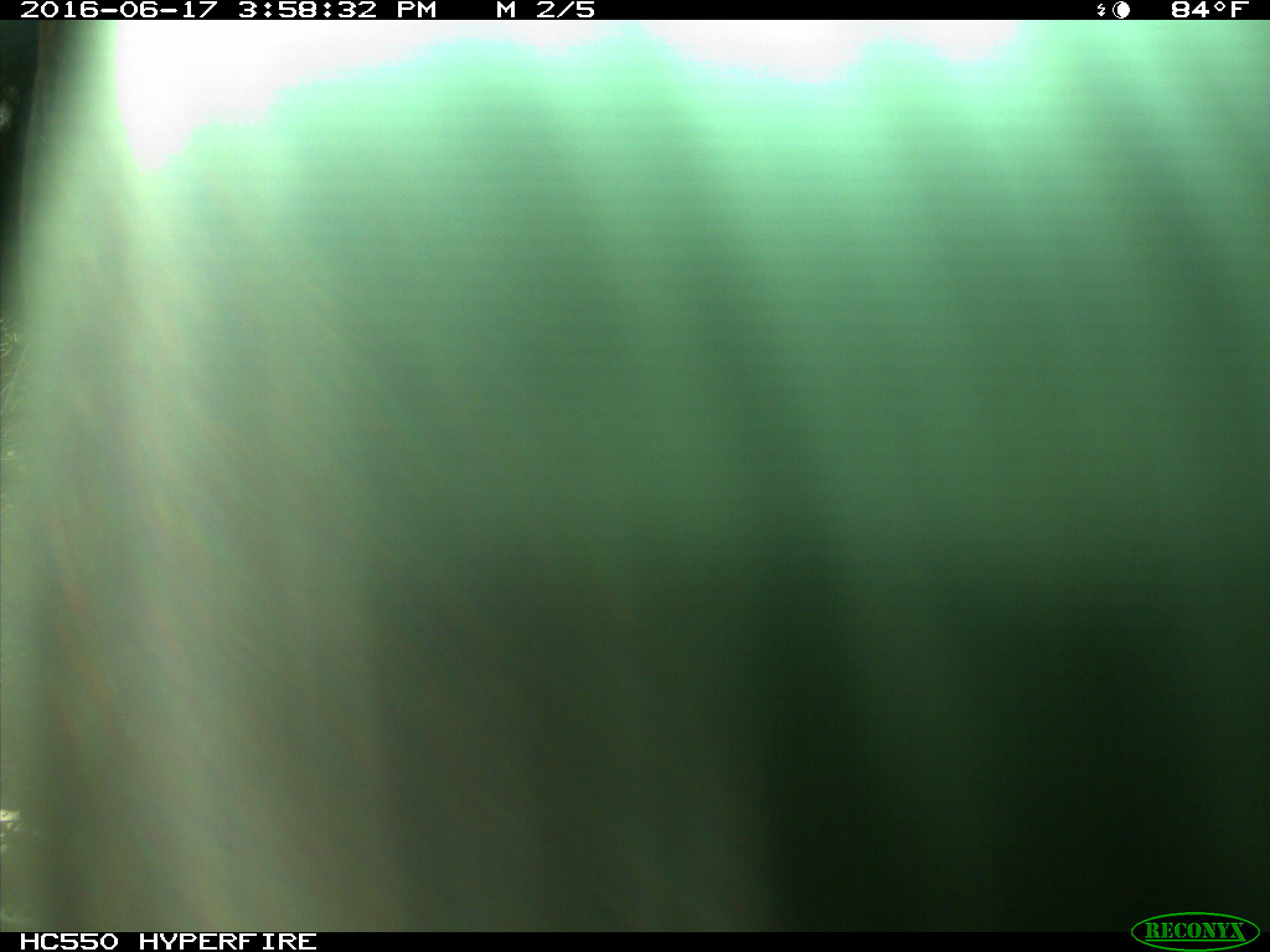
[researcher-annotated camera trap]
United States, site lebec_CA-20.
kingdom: Animalia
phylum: Chordata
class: Mammalia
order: Artiodactyla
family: Bovidae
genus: Bos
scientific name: Bos taurus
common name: domestic cow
Bos taurus (domestic cow).